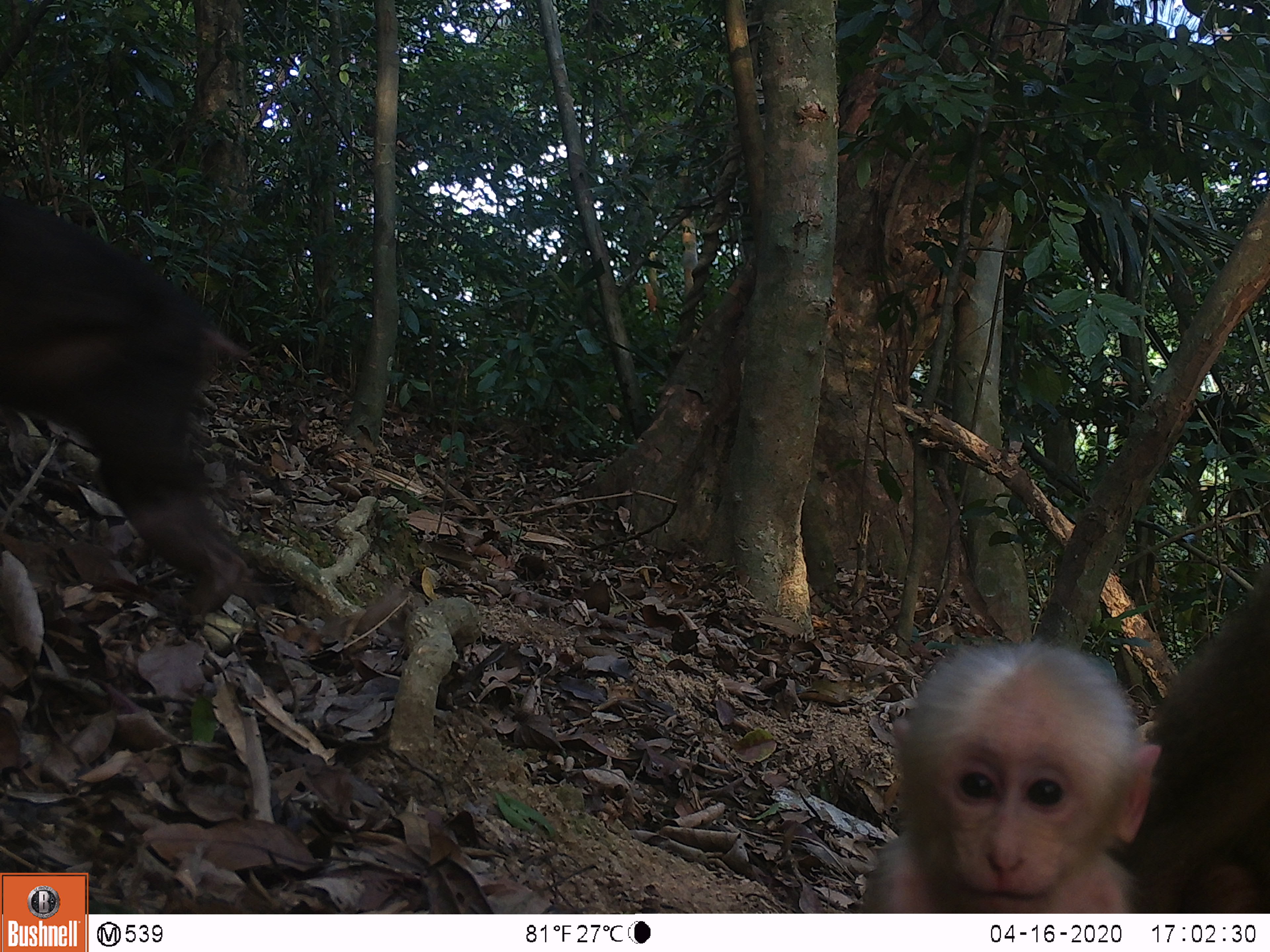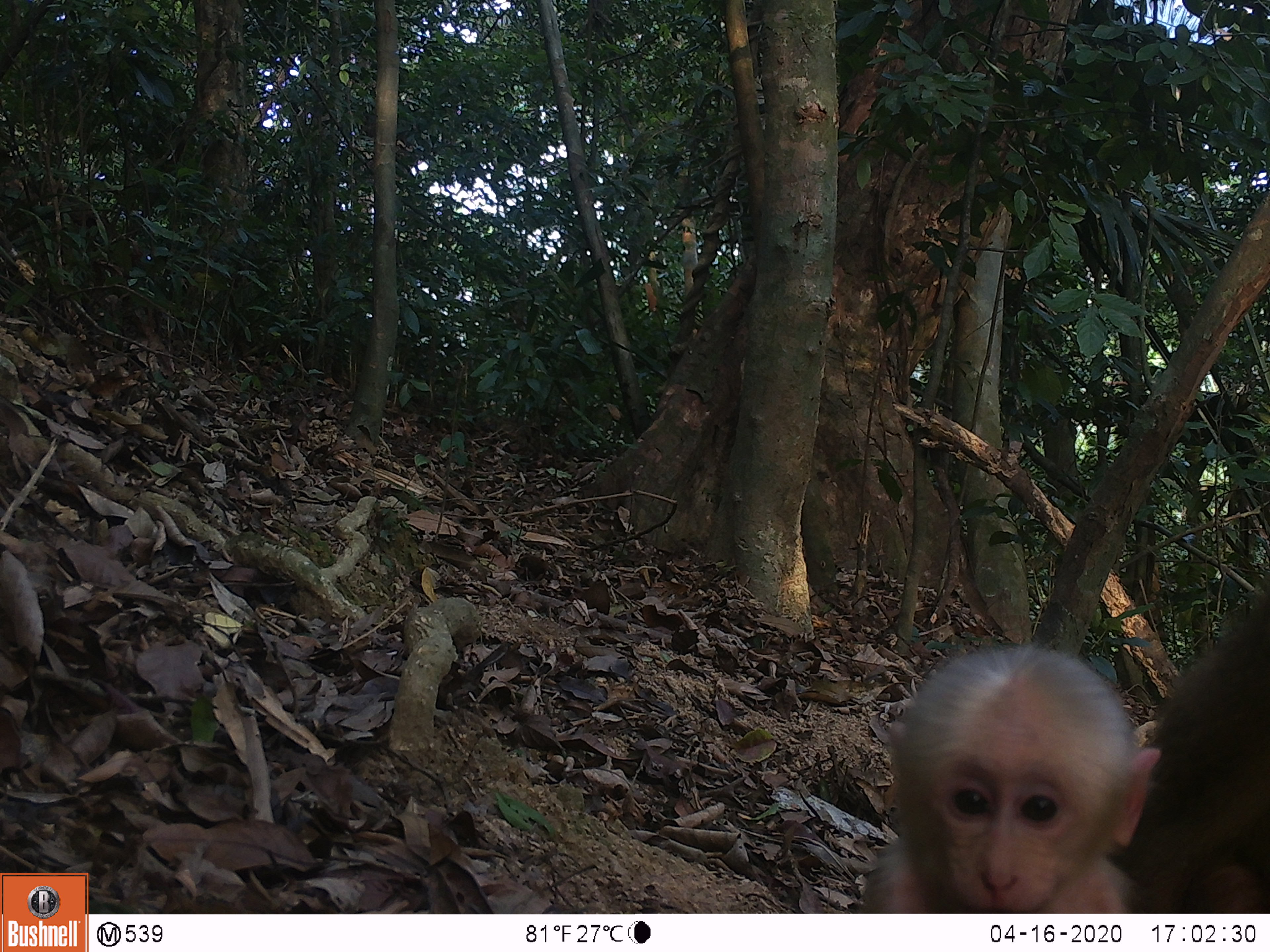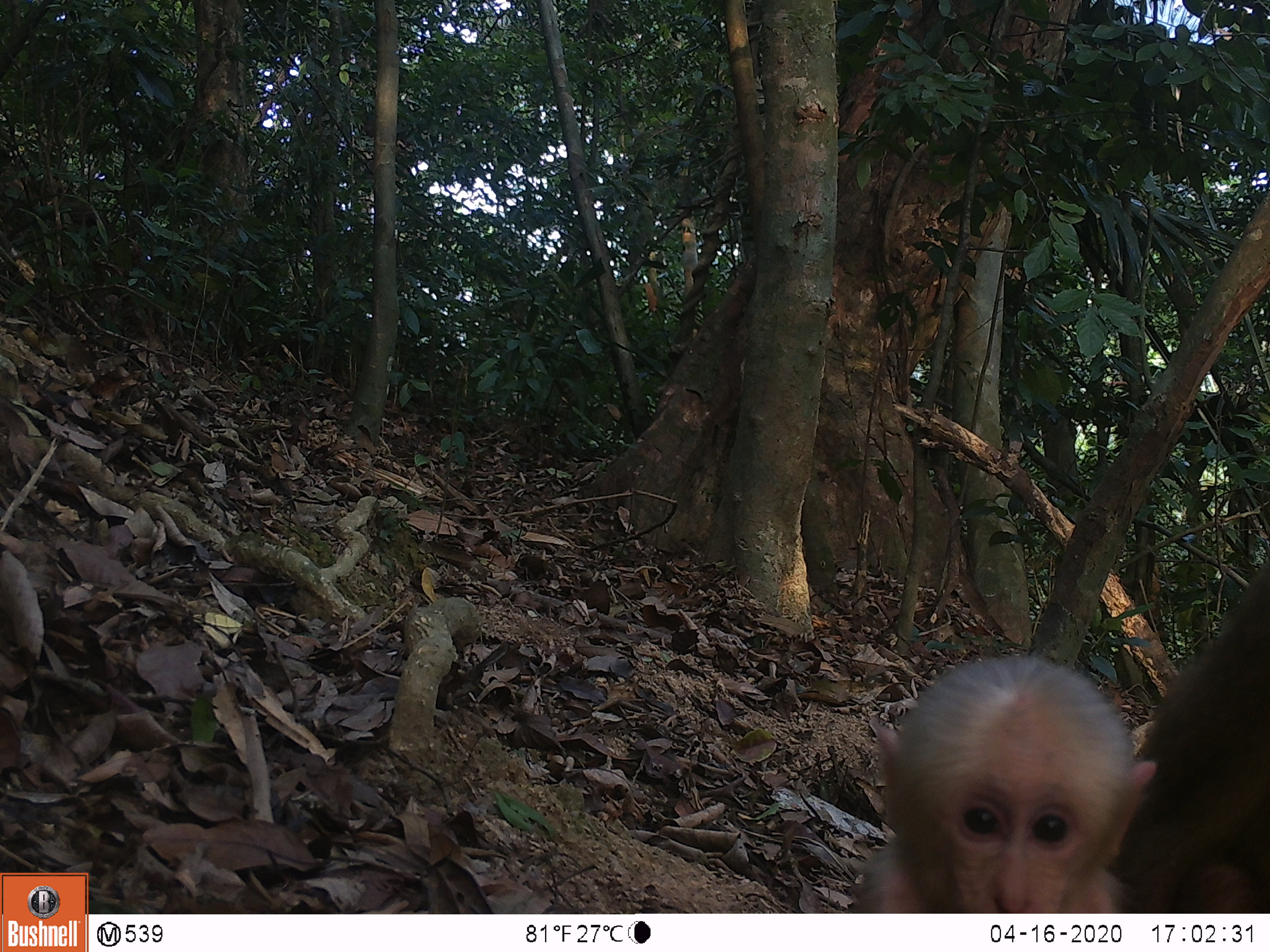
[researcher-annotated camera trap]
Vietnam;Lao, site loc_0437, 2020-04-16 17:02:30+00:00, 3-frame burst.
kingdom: Animalia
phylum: Chordata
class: Mammalia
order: Primates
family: Cercopithecidae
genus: Macaca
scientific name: Macaca arctoides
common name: stump-tailed macaque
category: stump tailed macaque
Stump tailed macaque (stump-tailed macaque) (Macaca arctoides). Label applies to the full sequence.